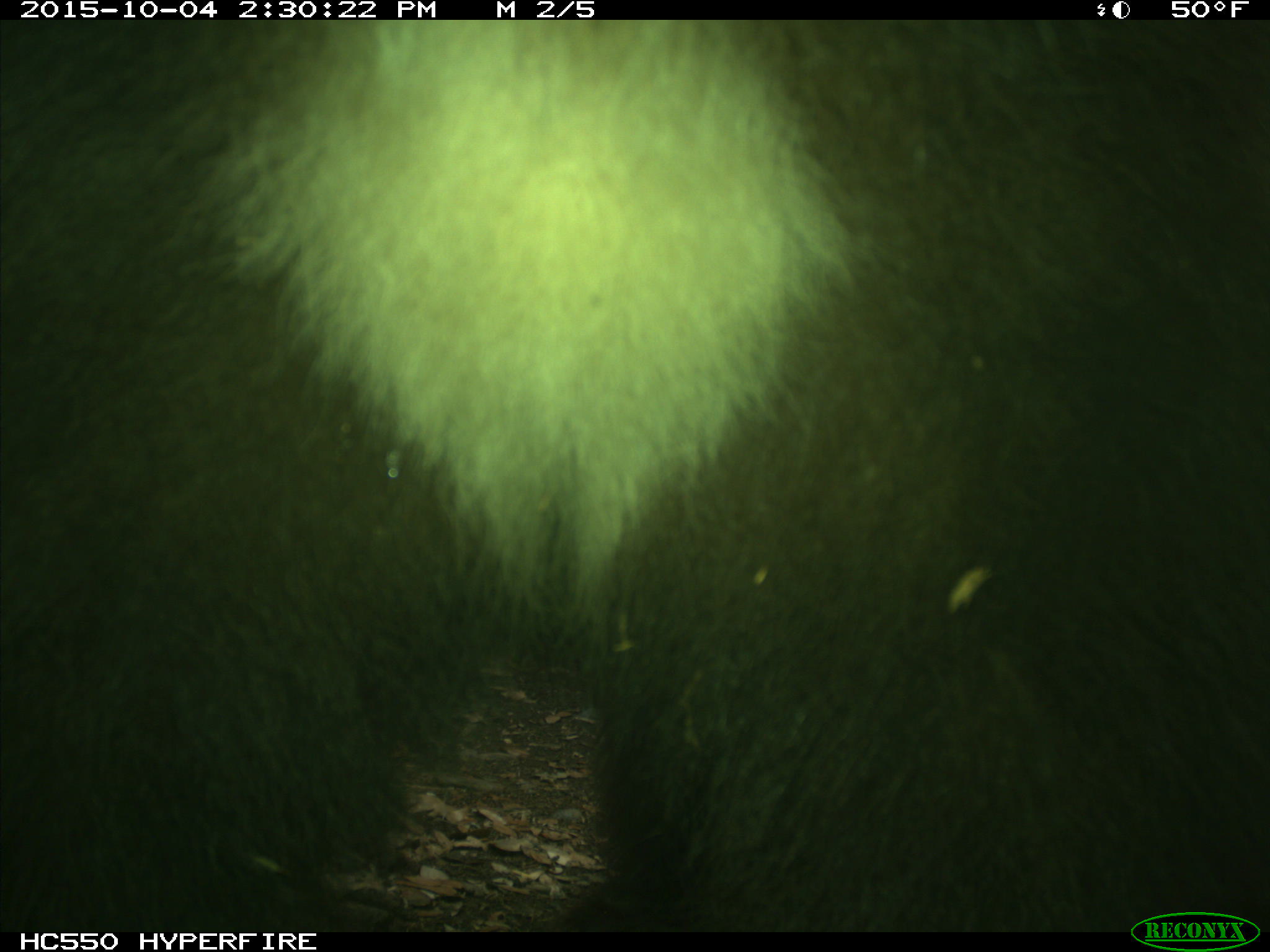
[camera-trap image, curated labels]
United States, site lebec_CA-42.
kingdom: Animalia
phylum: Chordata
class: Mammalia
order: Carnivora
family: Ursidae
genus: Ursus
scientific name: Ursus americanus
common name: american black bear